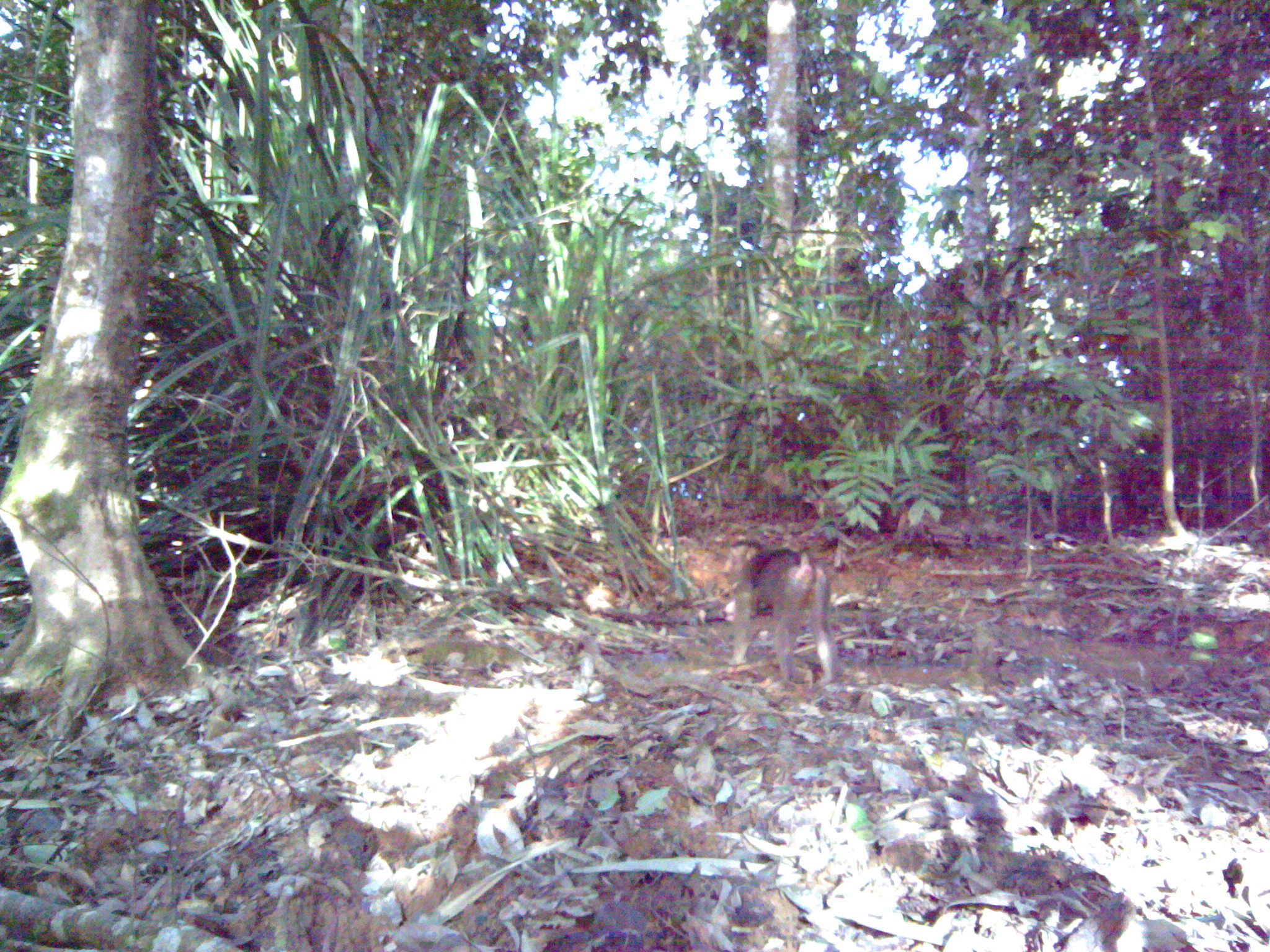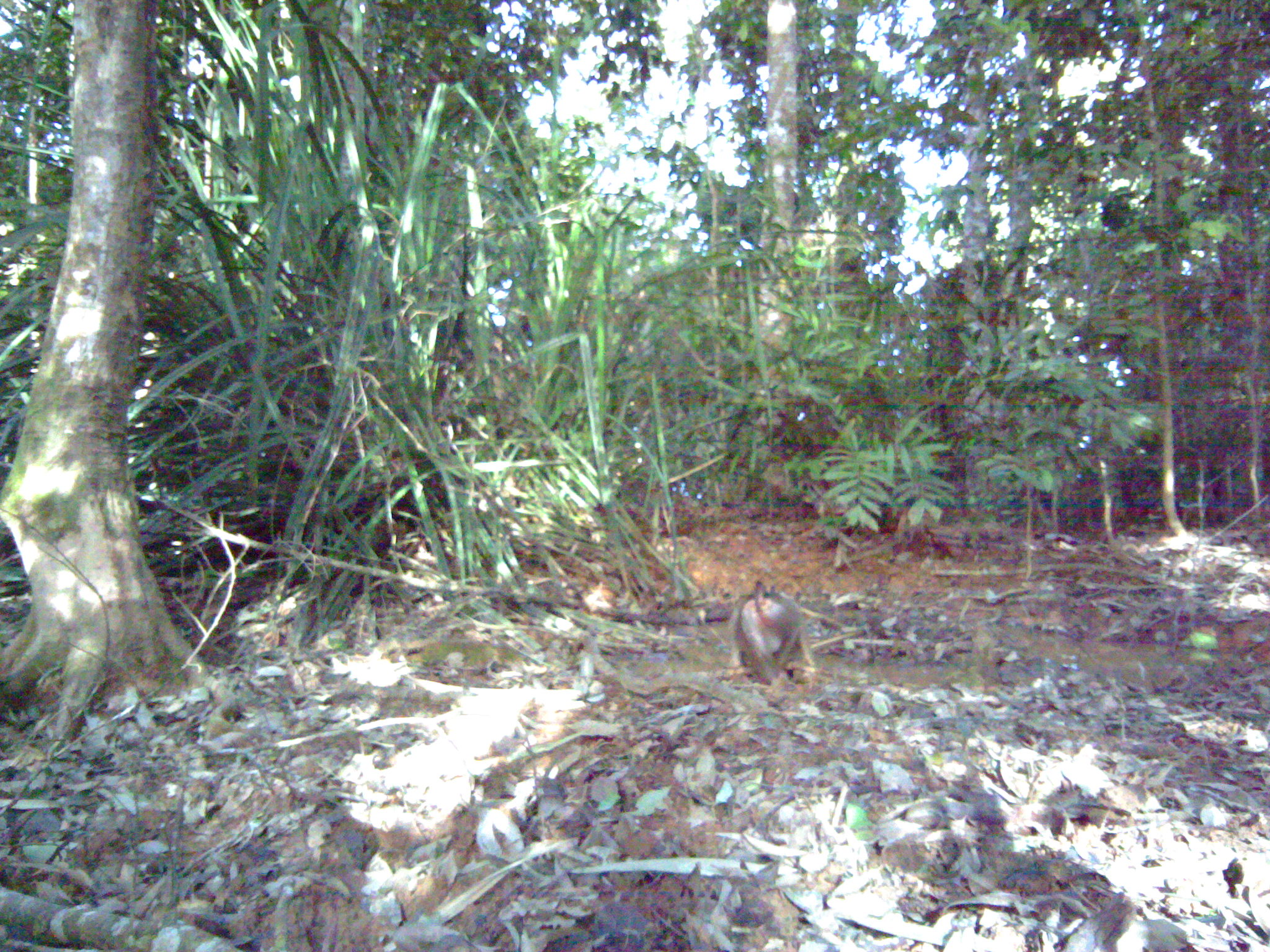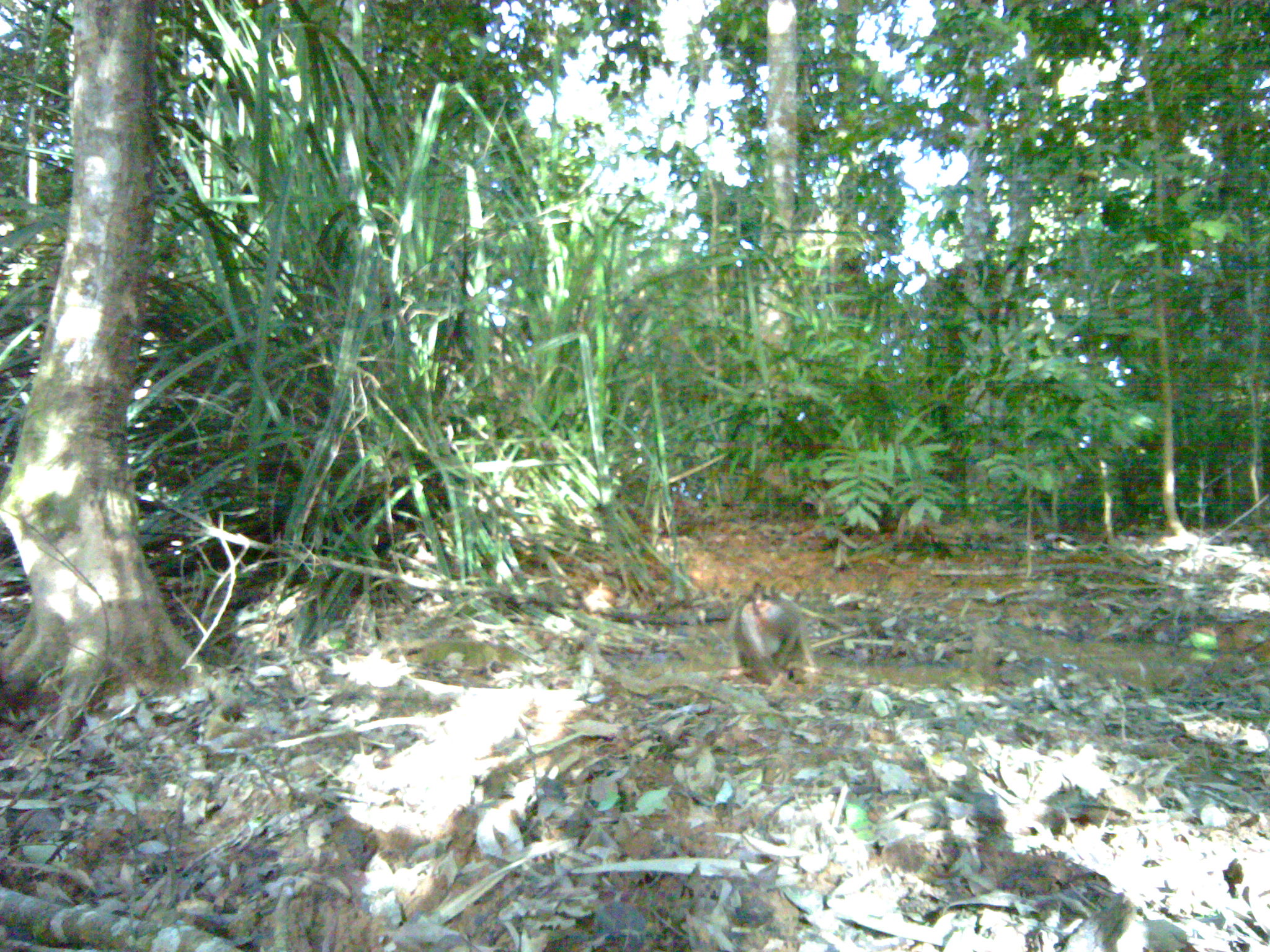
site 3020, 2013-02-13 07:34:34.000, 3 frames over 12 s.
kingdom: Animalia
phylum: Chordata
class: Mammalia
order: Primates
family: Cercopithecidae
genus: Macaca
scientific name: Macaca nemestrina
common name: southern pig-tailed macaque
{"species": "Macaca nemestrina (southern pig-tailed macaque)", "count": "1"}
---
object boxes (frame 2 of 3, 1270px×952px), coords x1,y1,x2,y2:
macaca nemestrina: 730,579,805,686